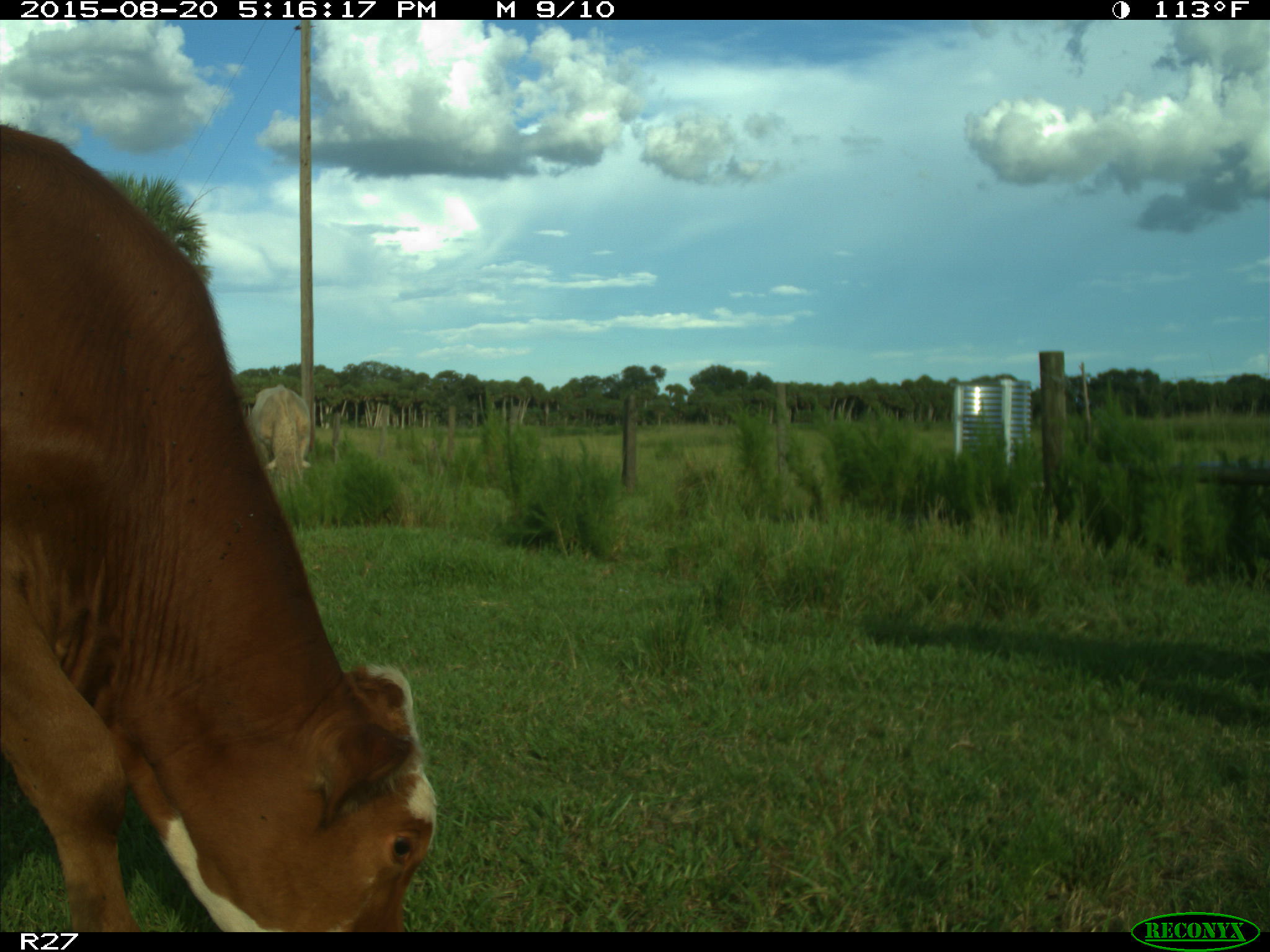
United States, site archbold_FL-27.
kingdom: Animalia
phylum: Chordata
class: Mammalia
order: Artiodactyla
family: Bovidae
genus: Bos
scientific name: Bos taurus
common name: domestic cow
Bos taurus (domestic cow).